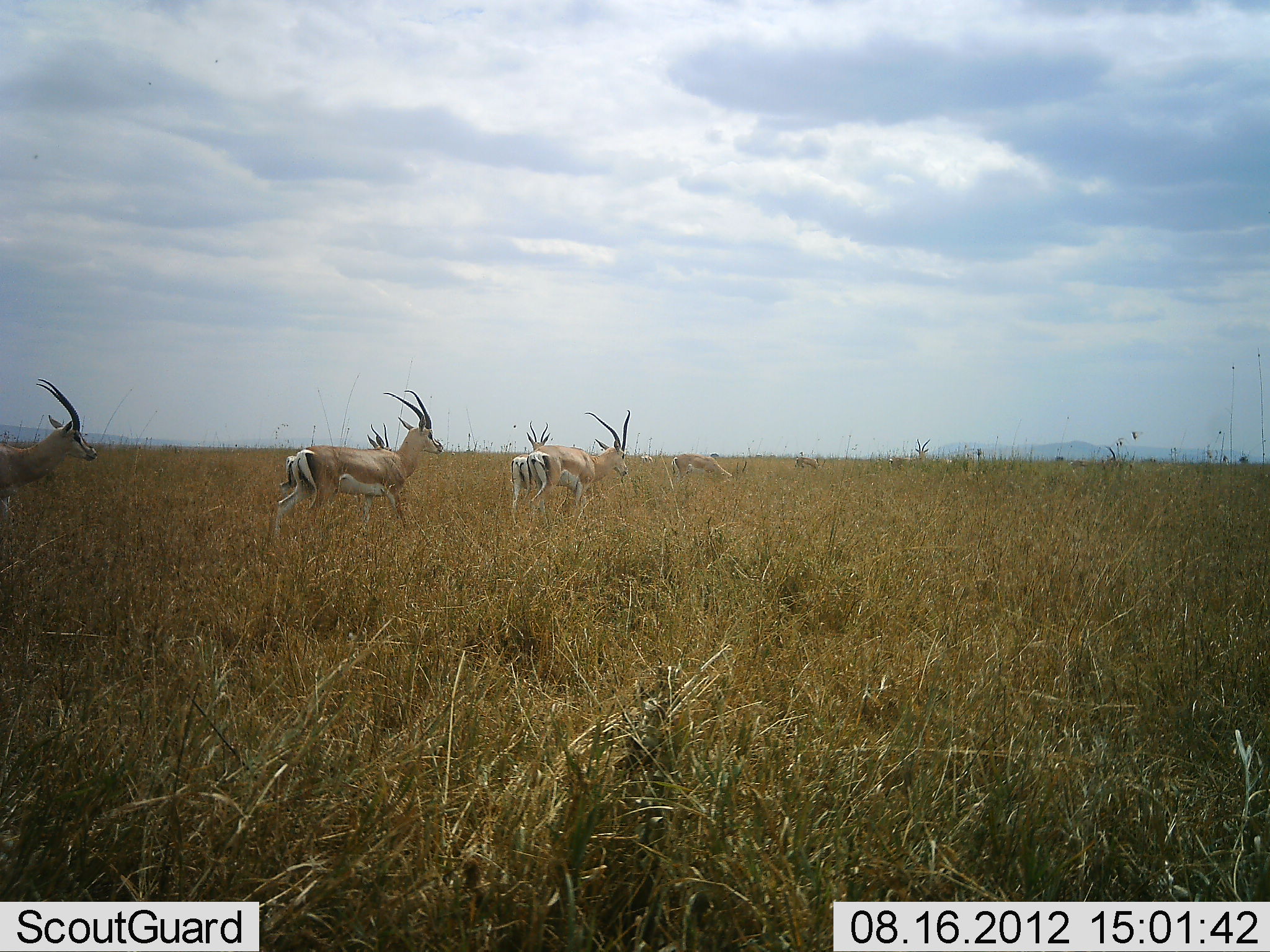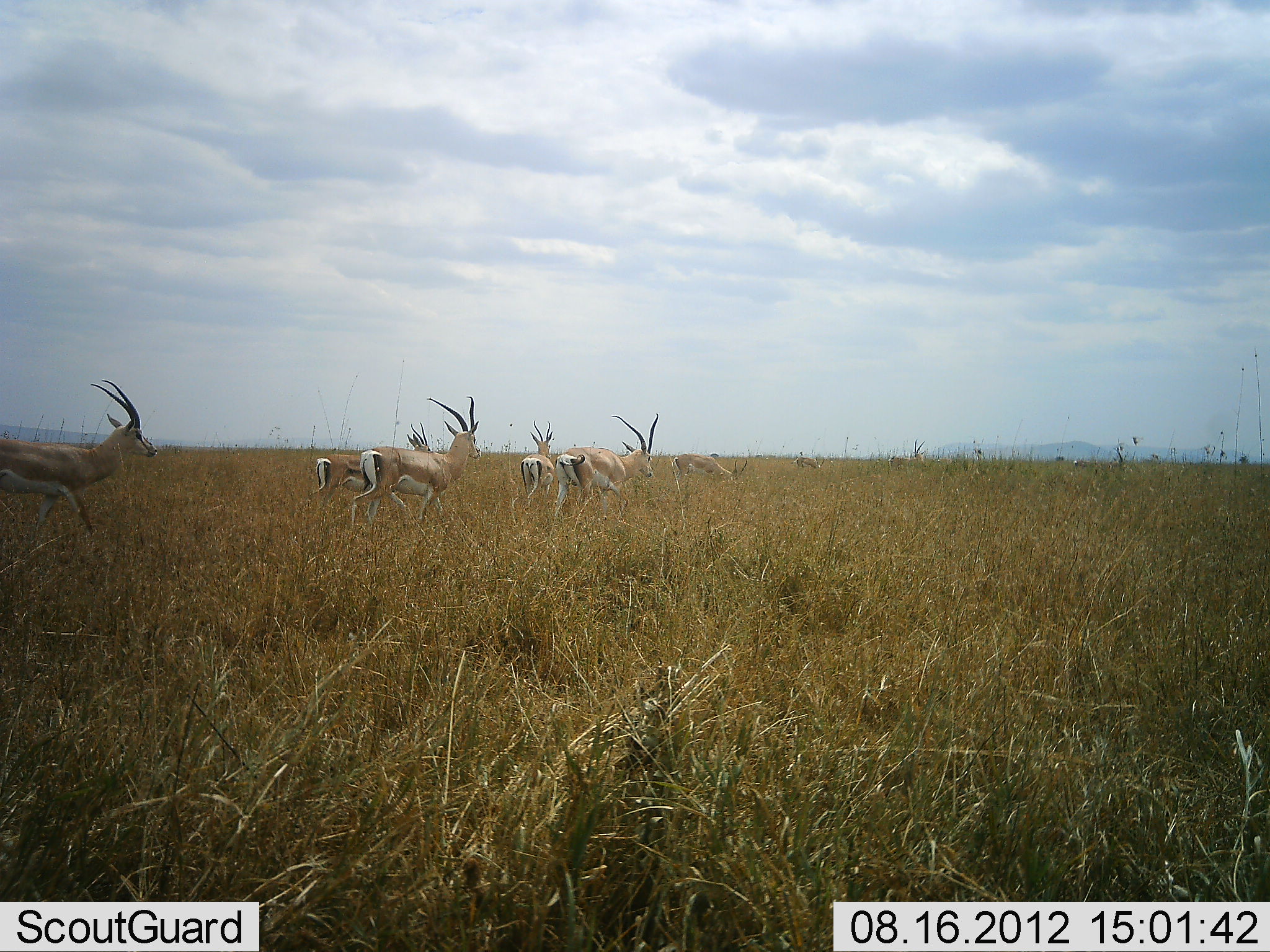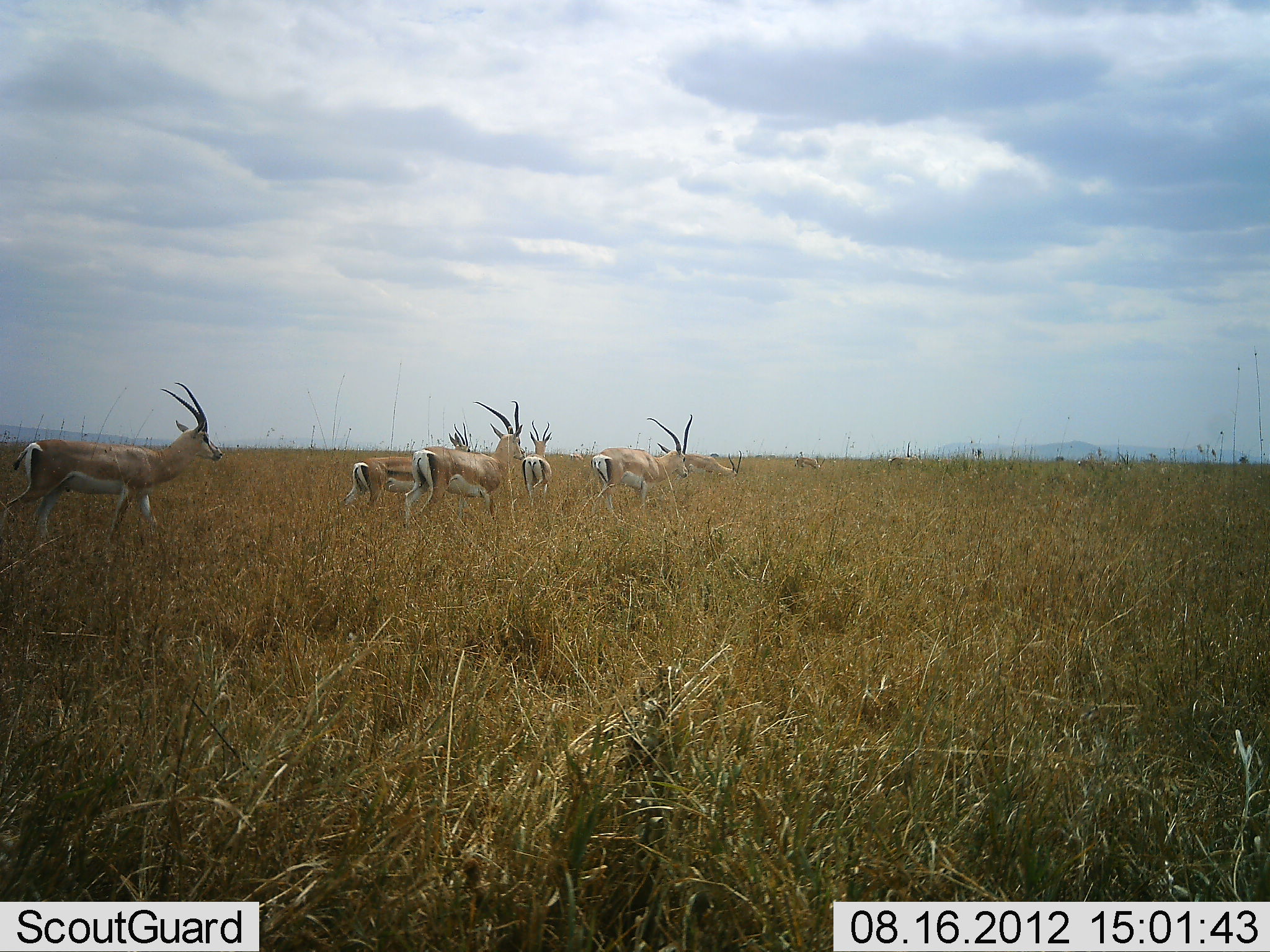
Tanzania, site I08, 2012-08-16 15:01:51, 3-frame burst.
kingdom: Animalia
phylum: Chordata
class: Mammalia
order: Artiodactyla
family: Bovidae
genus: Nanger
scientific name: Nanger granti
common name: grant's gazelle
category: gazellegrants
Gazellegrants (grant's gazelle) (Nanger granti), count 6. Behavior (volunteer vote fractions): standing 9%, resting 0%, moving 100%, interacting 0%. Young present (vote fraction): 0%. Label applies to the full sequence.